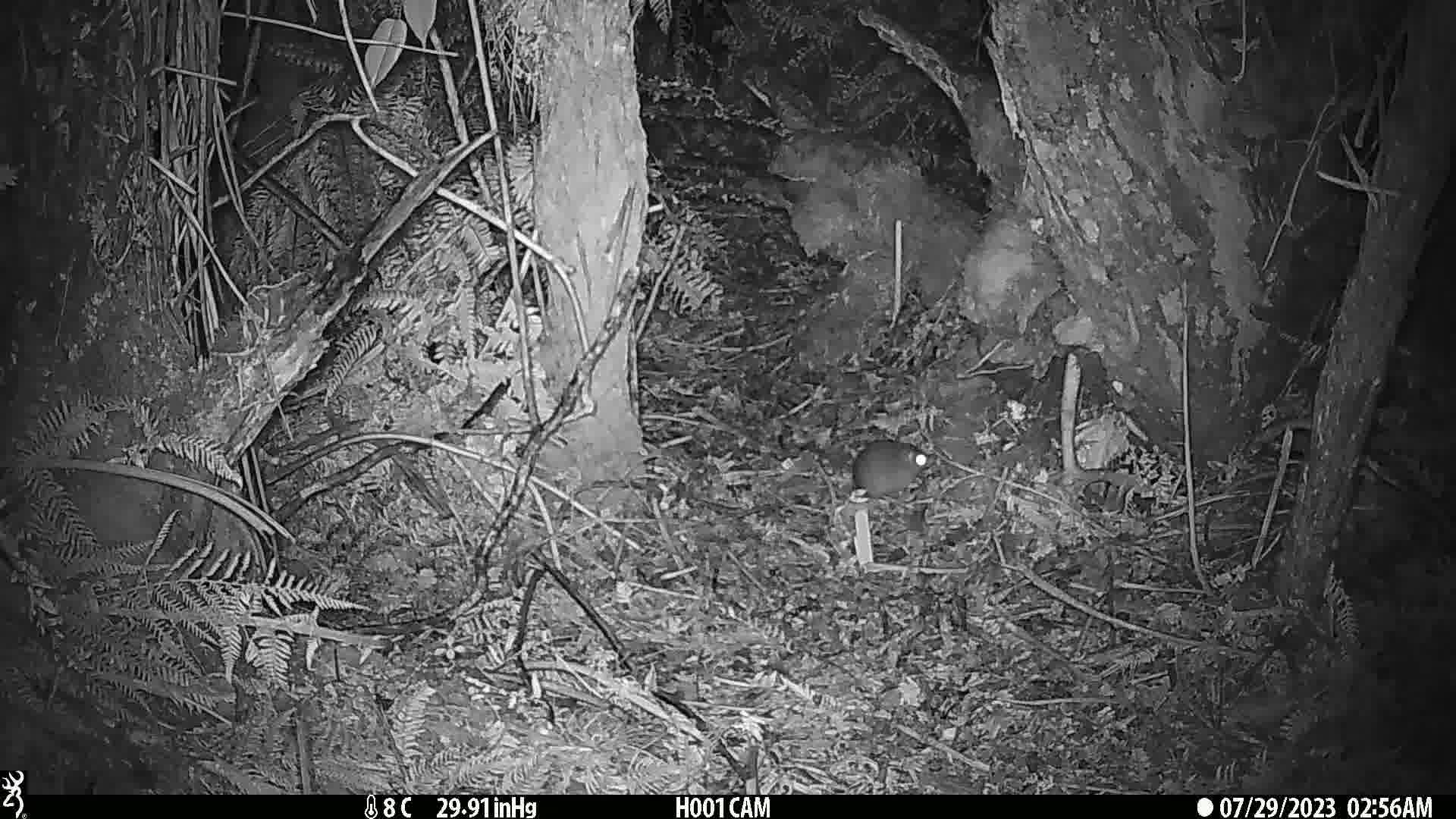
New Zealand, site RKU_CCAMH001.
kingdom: Animalia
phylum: Chordata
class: Mammalia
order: Rodentia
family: Muridae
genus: Rattus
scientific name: Rattus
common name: rat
Rat (Rattus).